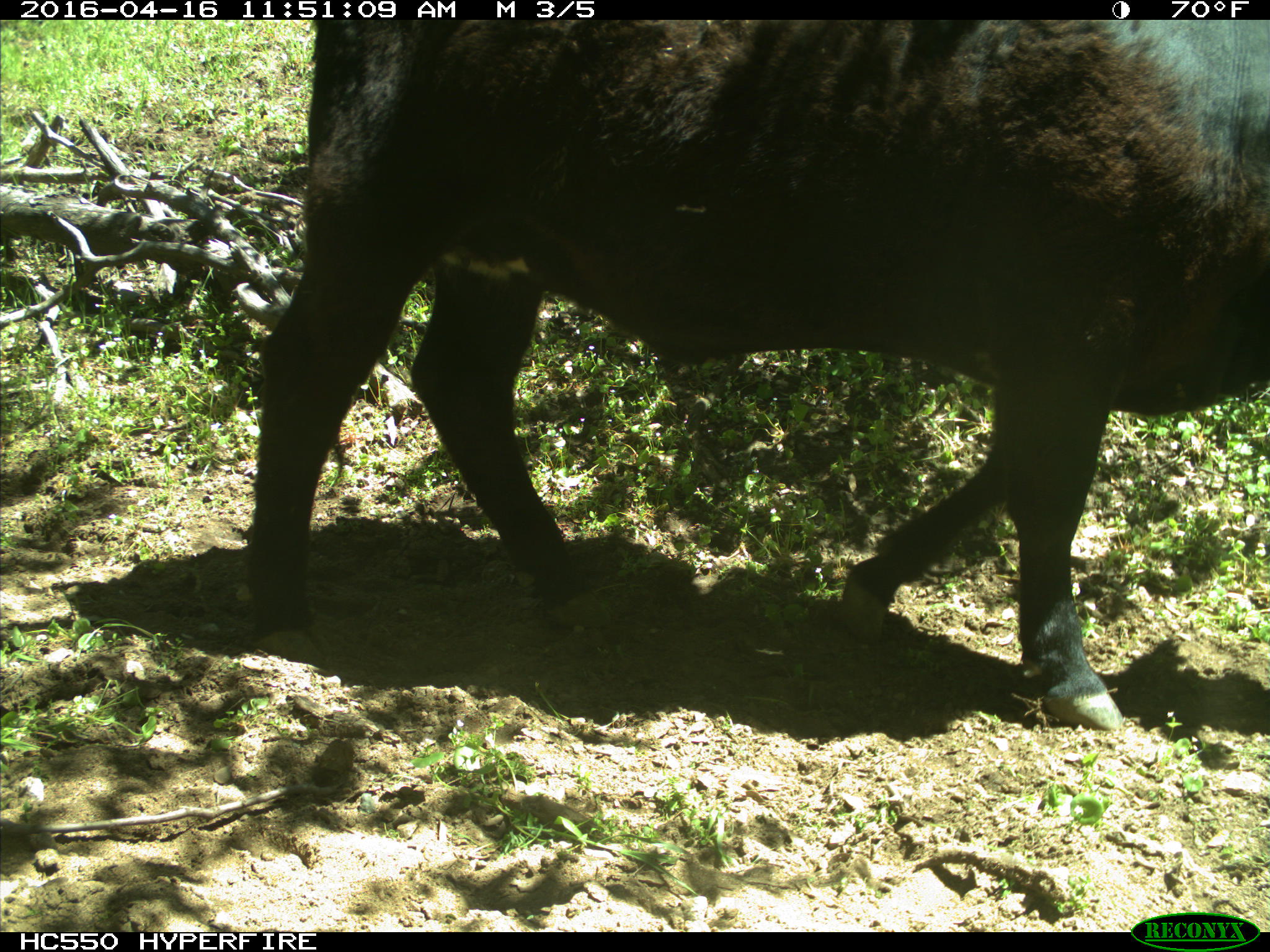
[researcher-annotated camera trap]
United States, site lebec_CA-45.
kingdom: Animalia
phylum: Chordata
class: Mammalia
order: Artiodactyla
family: Bovidae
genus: Bos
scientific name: Bos taurus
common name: domestic cow